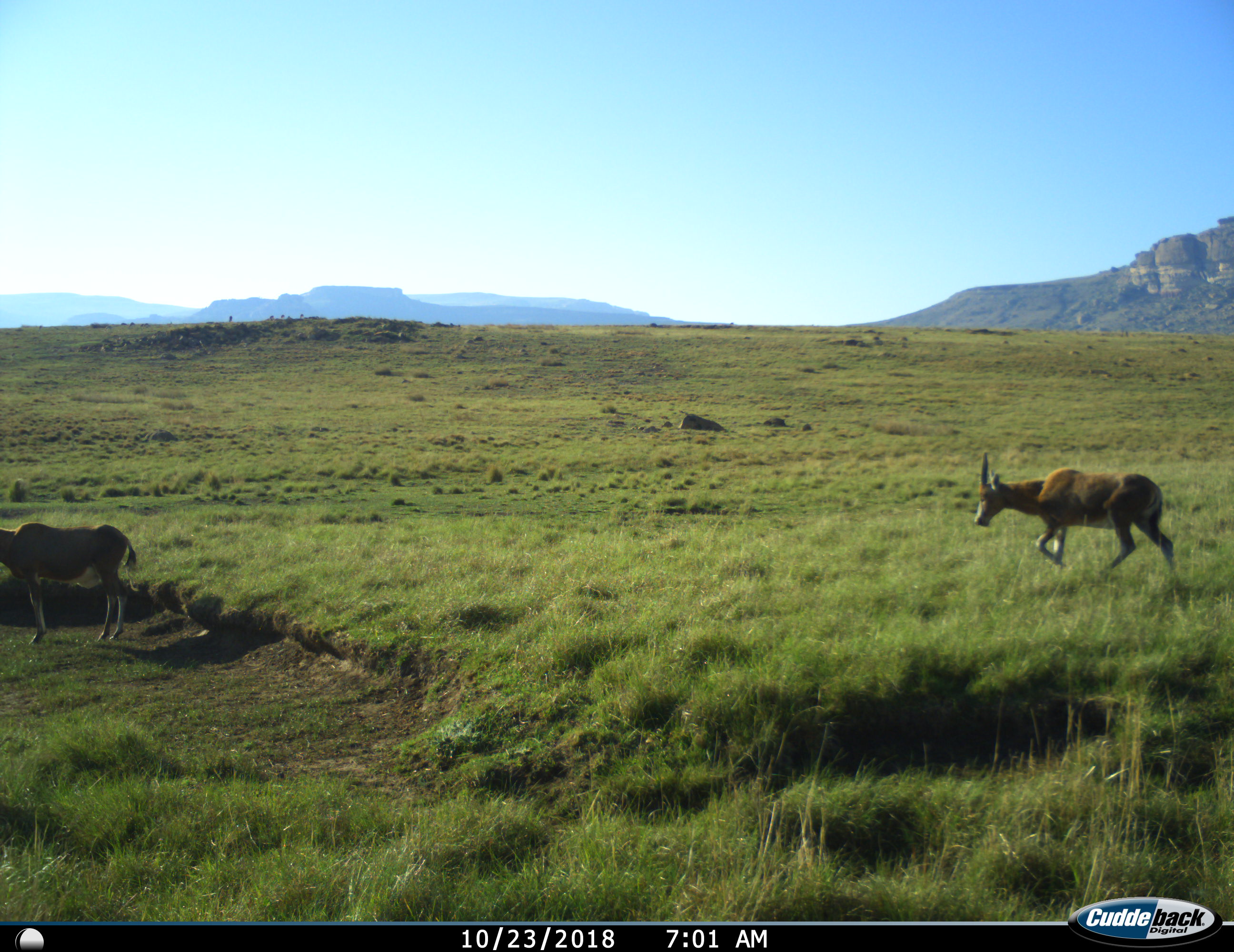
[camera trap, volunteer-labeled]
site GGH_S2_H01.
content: unidentified animal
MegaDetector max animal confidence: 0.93